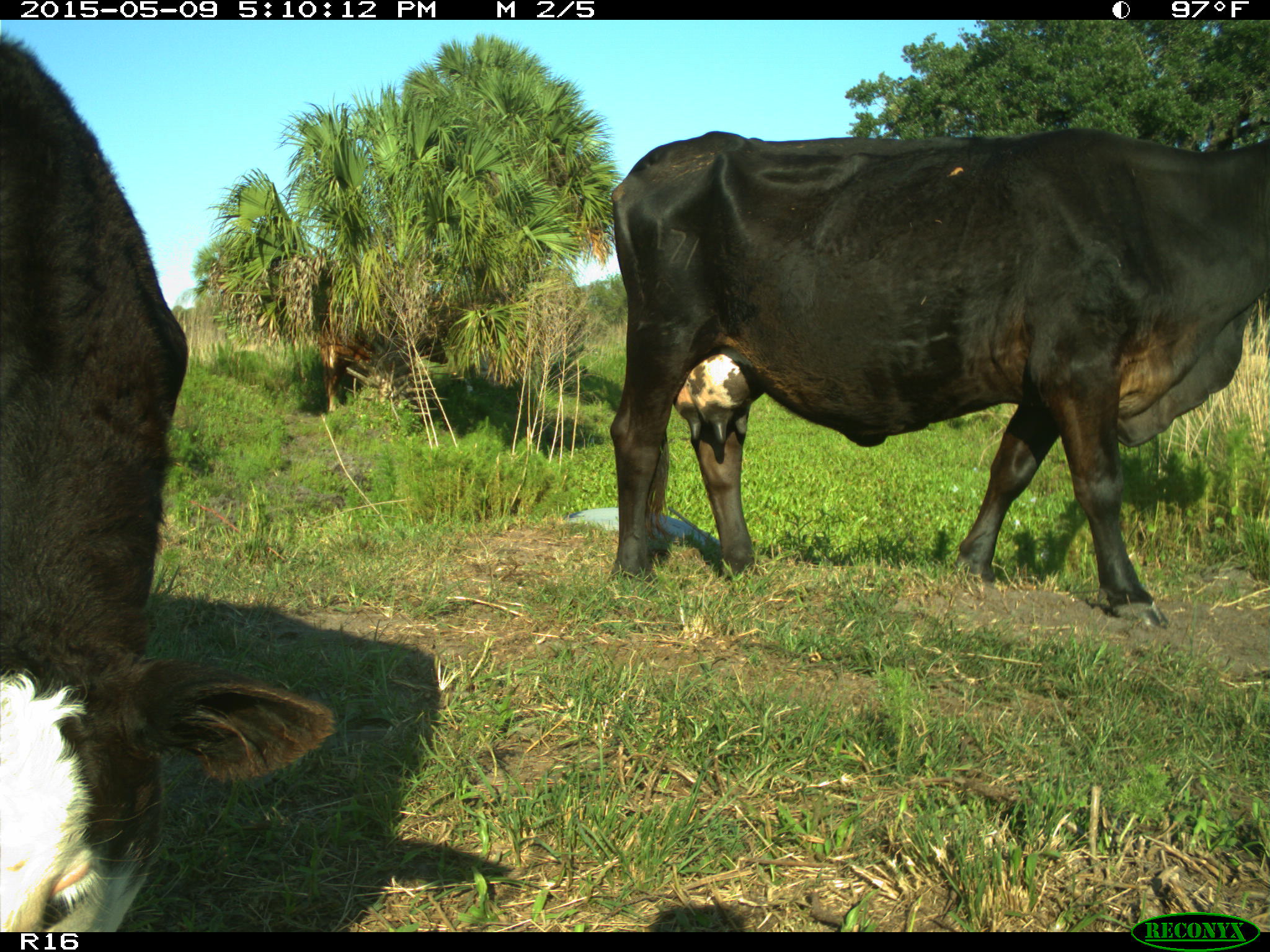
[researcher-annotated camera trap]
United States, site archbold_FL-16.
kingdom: Animalia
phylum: Chordata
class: Mammalia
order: Artiodactyla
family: Suidae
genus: Sus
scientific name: Sus scrofa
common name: wild boar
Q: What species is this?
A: Sus scrofa (wild boar).